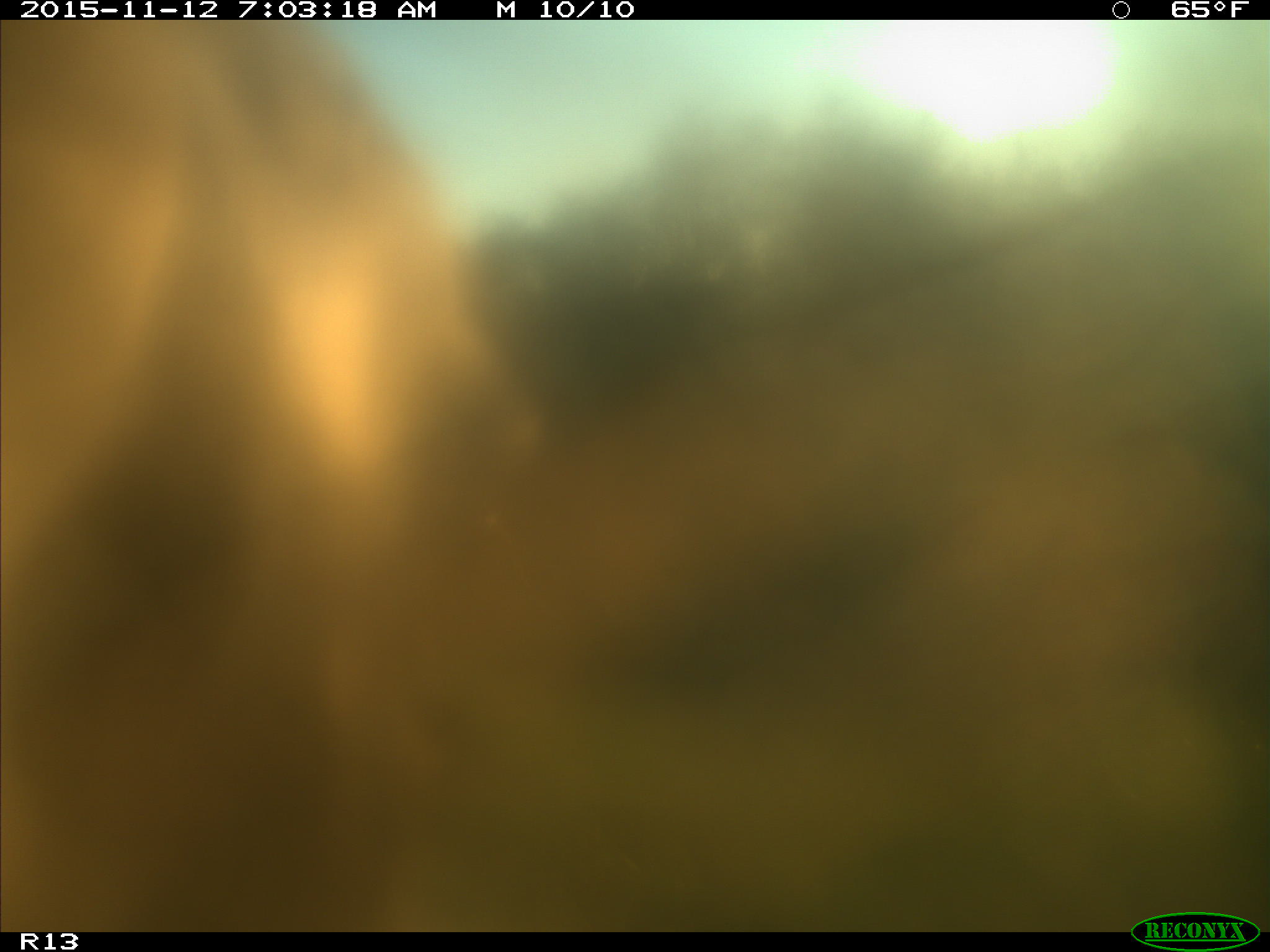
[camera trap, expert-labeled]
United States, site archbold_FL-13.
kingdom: Animalia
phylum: Chordata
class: Mammalia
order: Artiodactyla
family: Bovidae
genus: Bos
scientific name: Bos taurus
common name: domestic cow